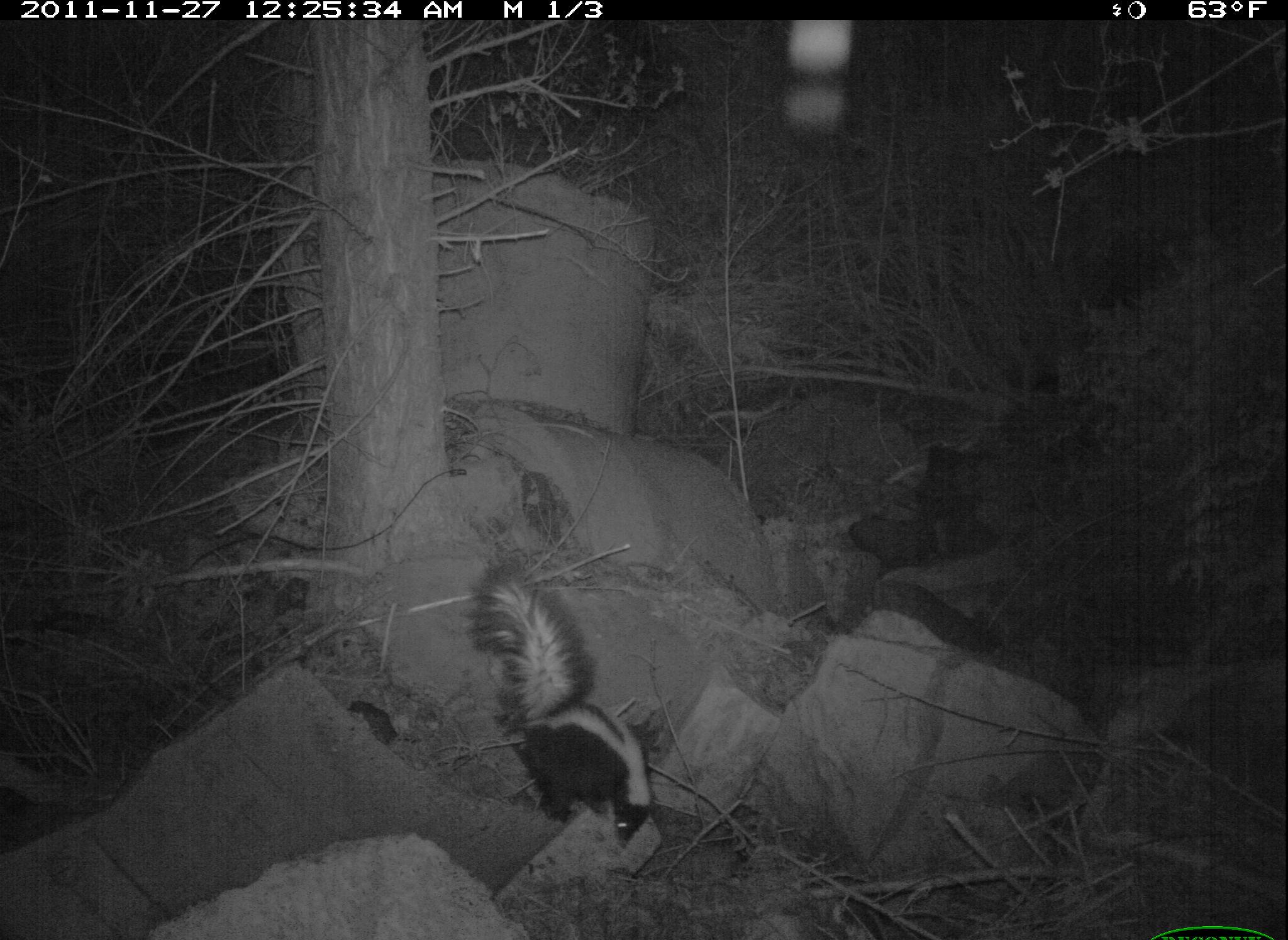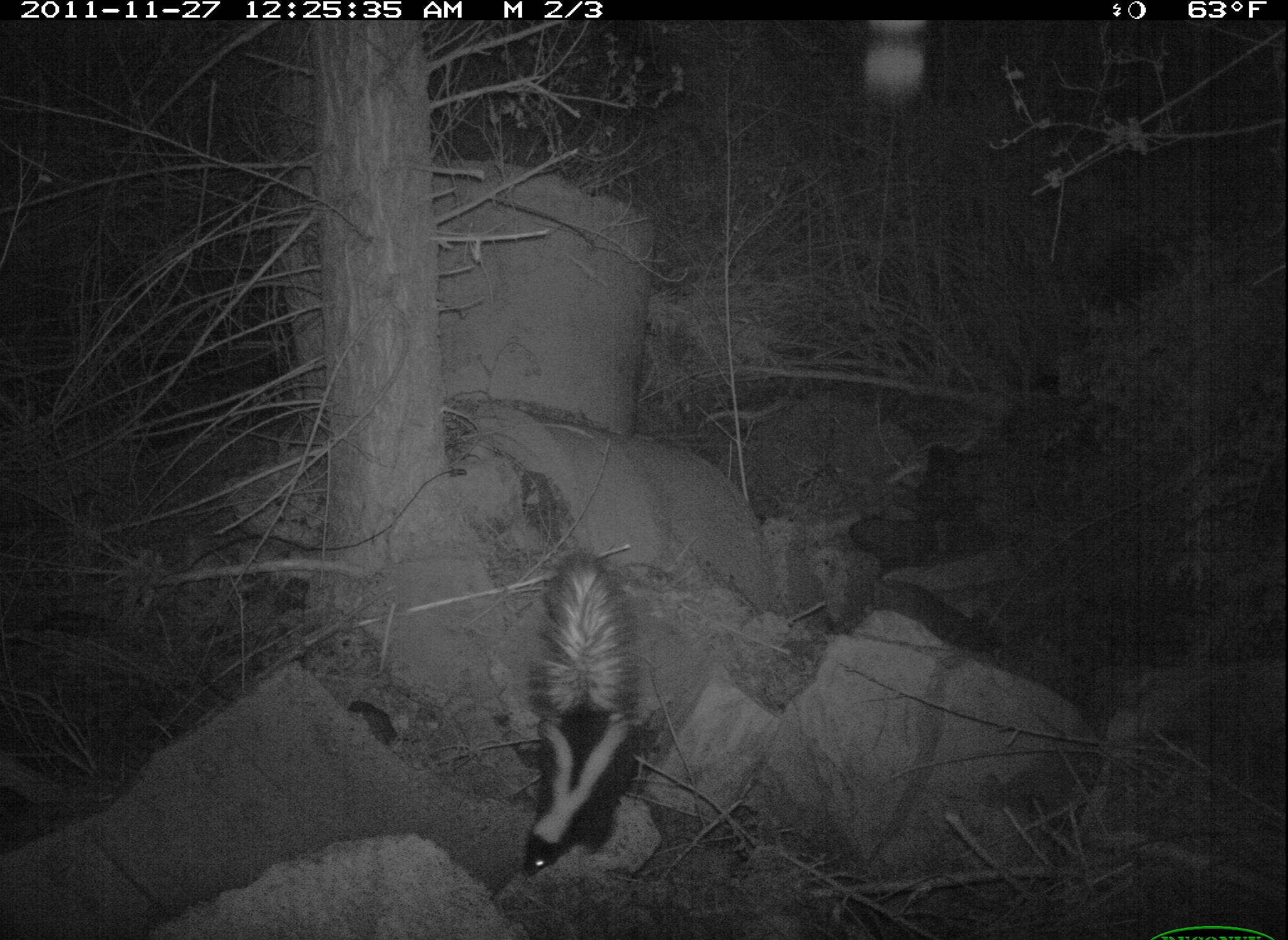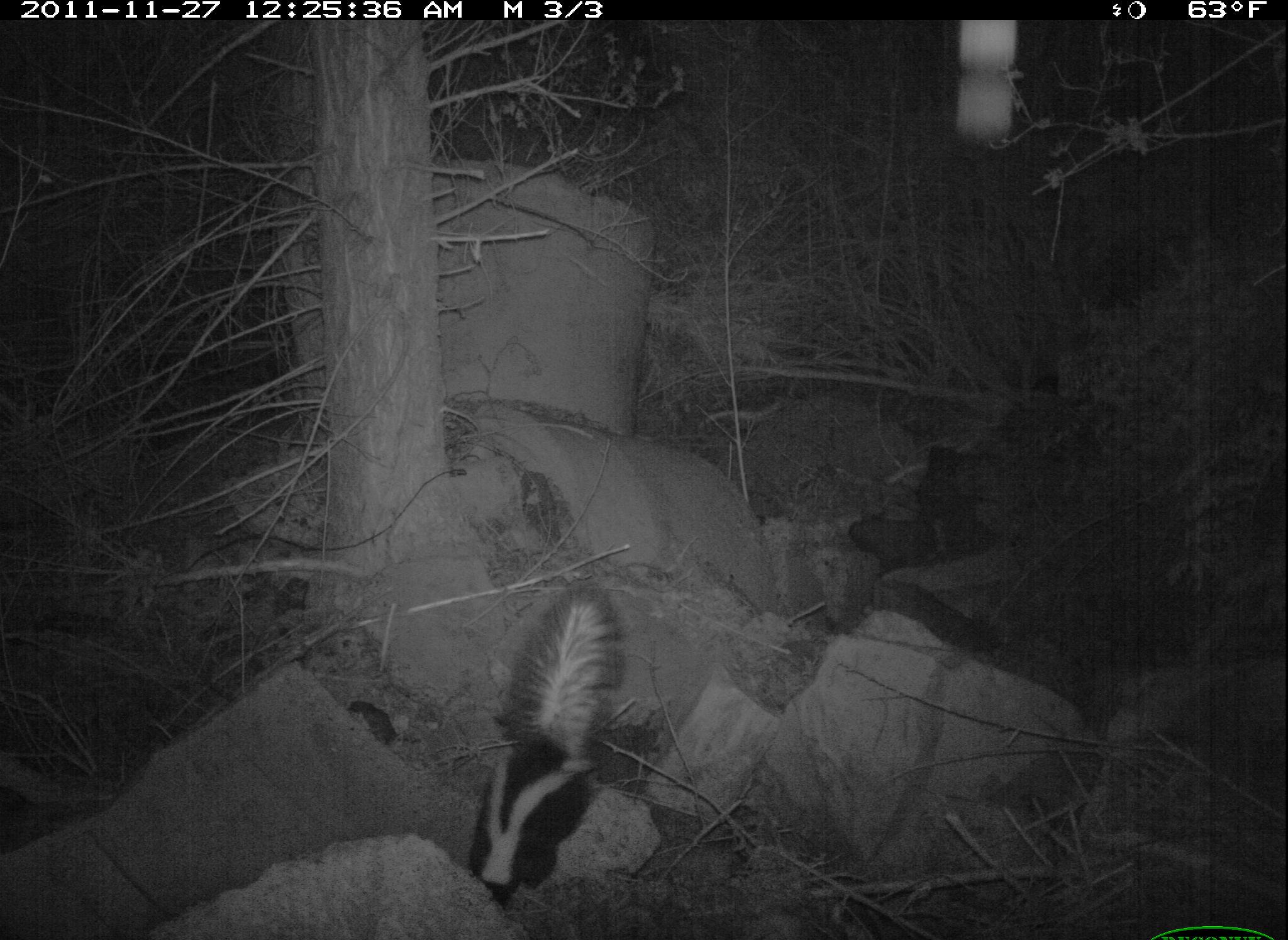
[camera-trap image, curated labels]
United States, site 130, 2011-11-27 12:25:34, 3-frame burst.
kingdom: Animalia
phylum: Chordata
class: Mammalia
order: Carnivora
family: Mephitidae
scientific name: Mephitidae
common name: skunk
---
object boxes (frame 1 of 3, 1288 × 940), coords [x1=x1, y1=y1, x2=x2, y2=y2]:
skunk: [x1=470, y1=552, x2=668, y2=846]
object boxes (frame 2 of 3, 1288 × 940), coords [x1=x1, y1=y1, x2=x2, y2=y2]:
skunk: [x1=510, y1=546, x2=657, y2=886]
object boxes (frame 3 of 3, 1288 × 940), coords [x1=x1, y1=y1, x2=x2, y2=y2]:
skunk: [x1=436, y1=569, x2=641, y2=925]